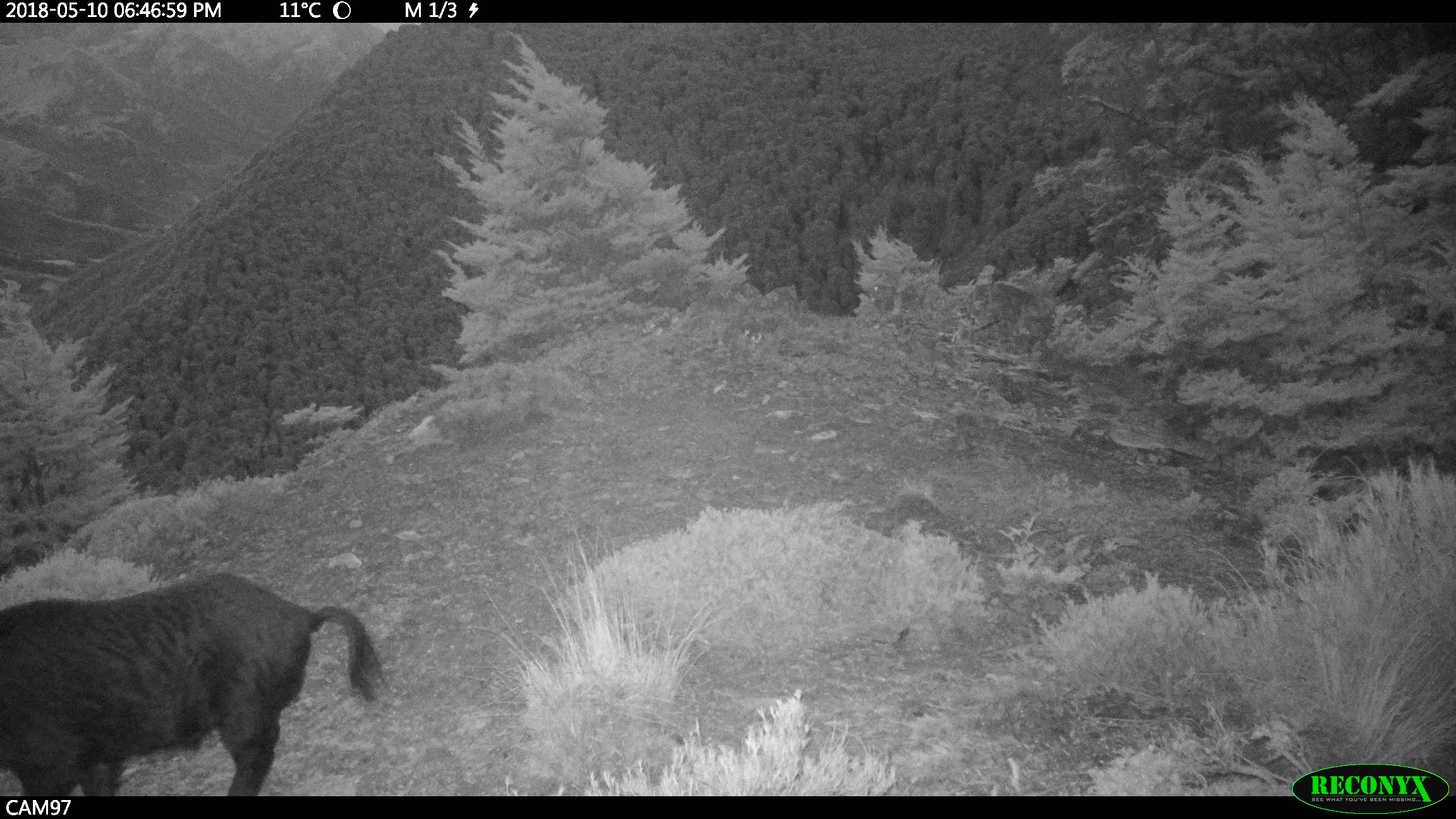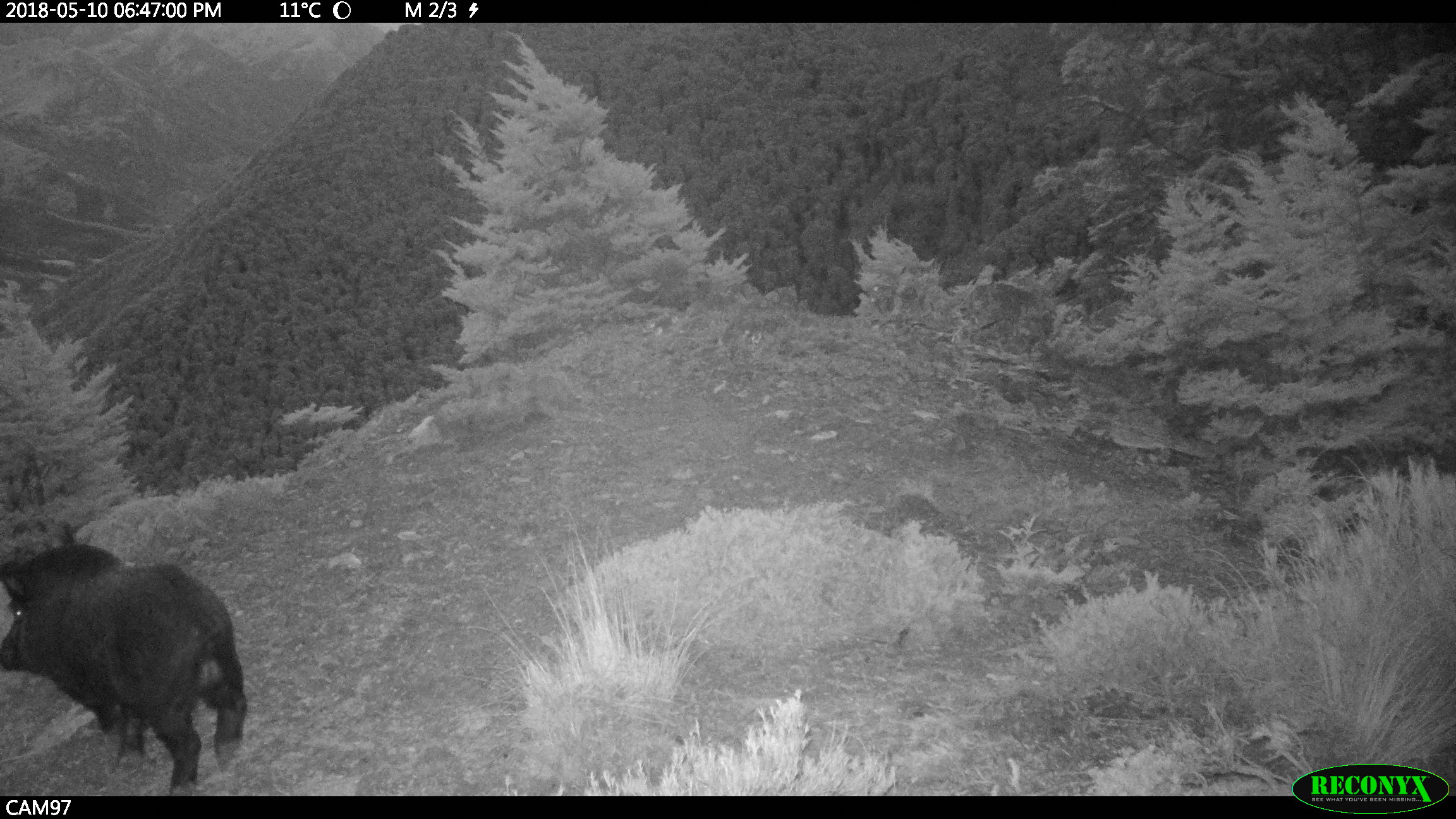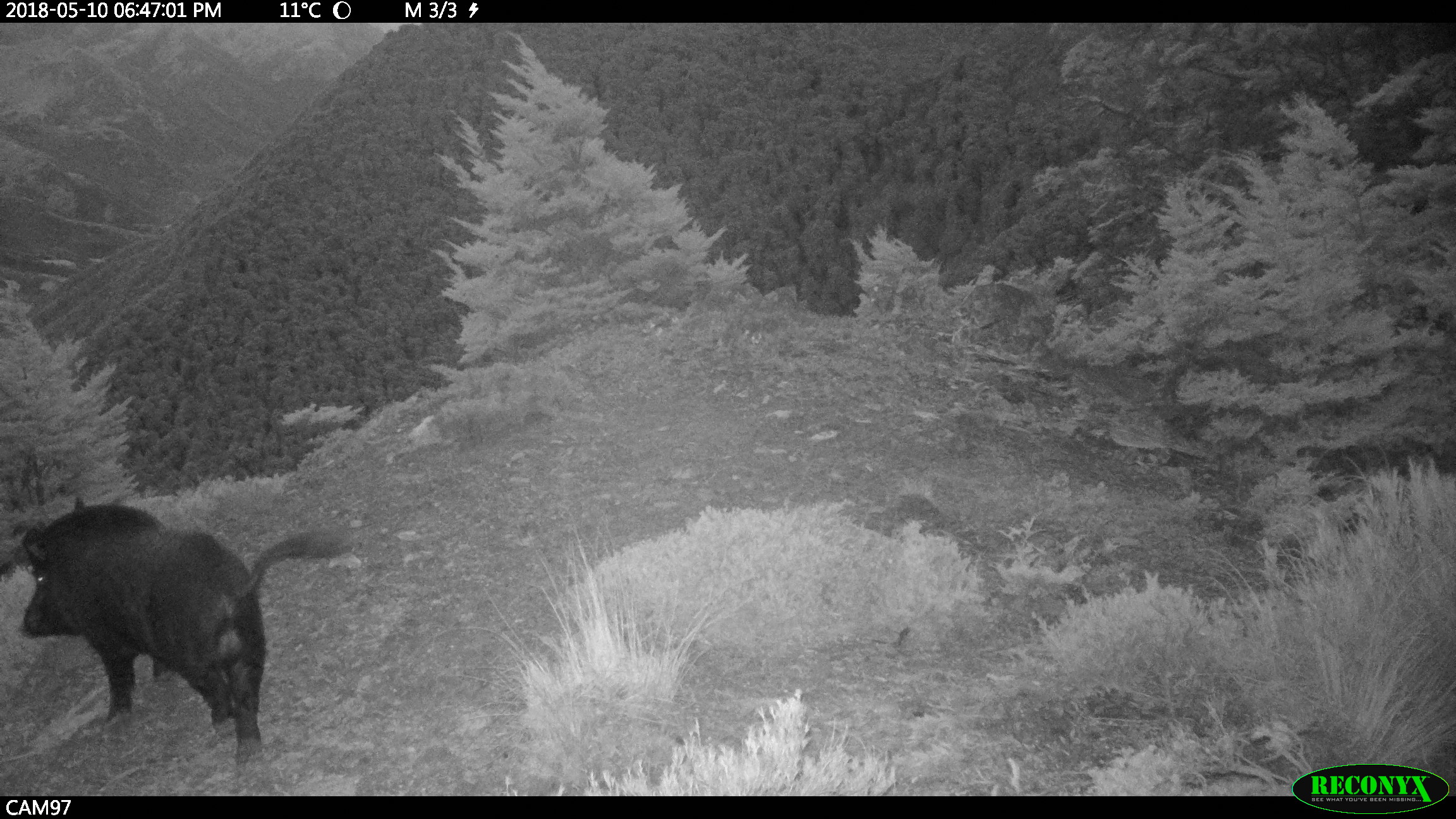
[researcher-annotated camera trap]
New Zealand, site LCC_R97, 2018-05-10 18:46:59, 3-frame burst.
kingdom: Animalia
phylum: Chordata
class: Mammalia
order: Artiodactyla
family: Suidae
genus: Sus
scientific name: Sus scrofa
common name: pig